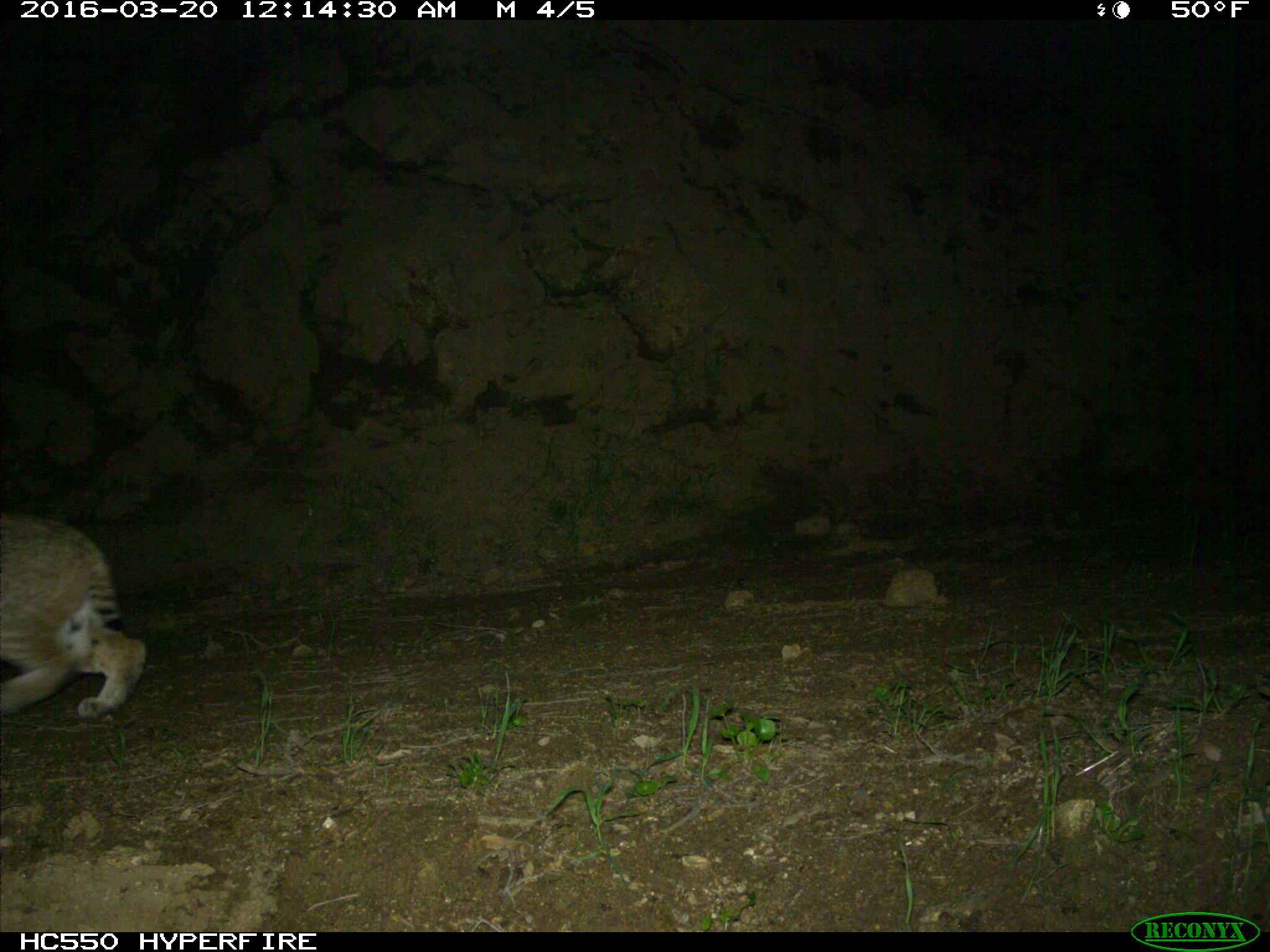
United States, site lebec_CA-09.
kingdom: Animalia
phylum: Chordata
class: Mammalia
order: Carnivora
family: Felidae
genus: Lynx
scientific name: Lynx rufus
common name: bobcat